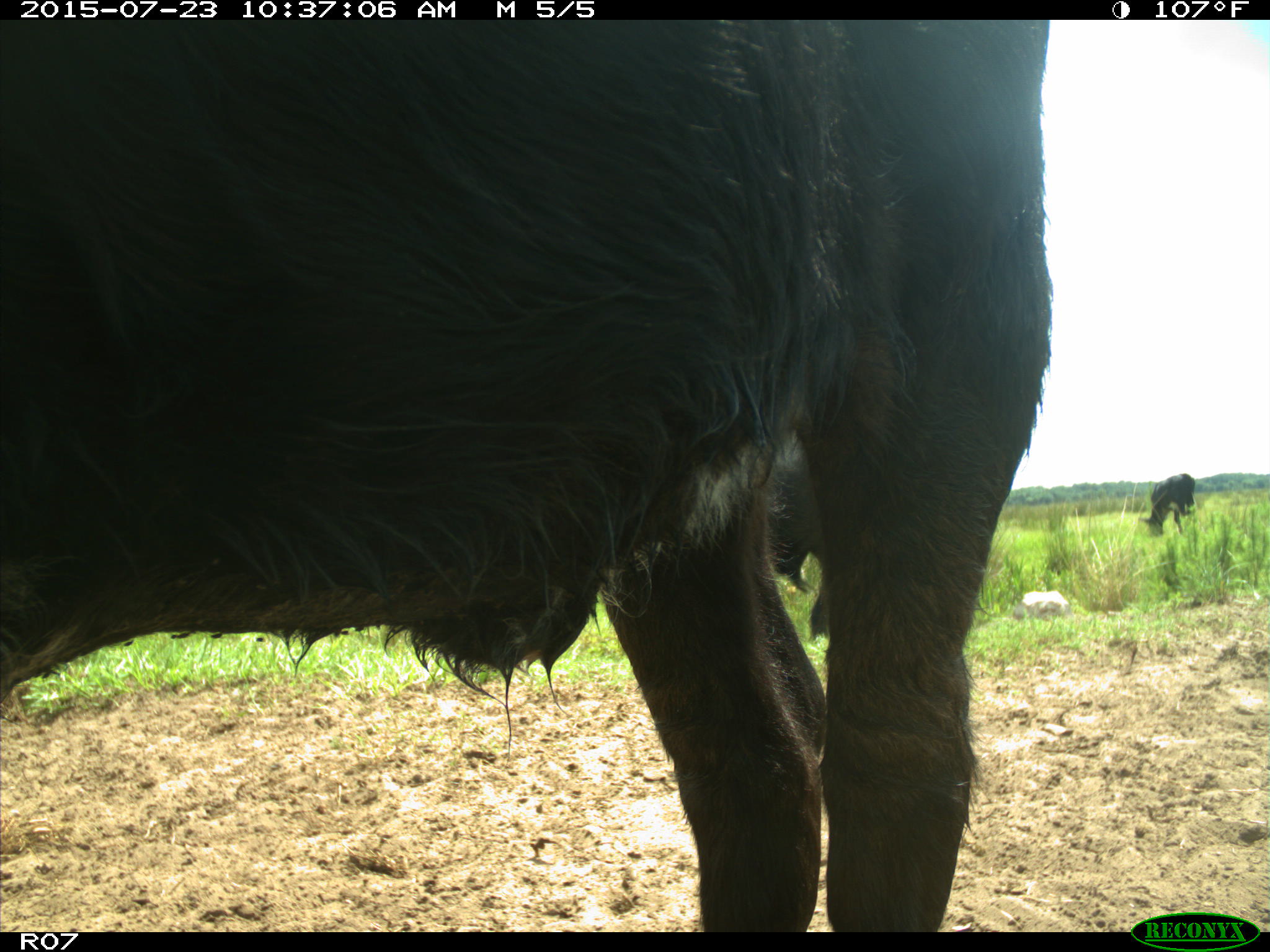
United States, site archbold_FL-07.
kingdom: Animalia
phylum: Chordata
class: Mammalia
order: Artiodactyla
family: Bovidae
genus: Bos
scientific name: Bos taurus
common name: domestic cow